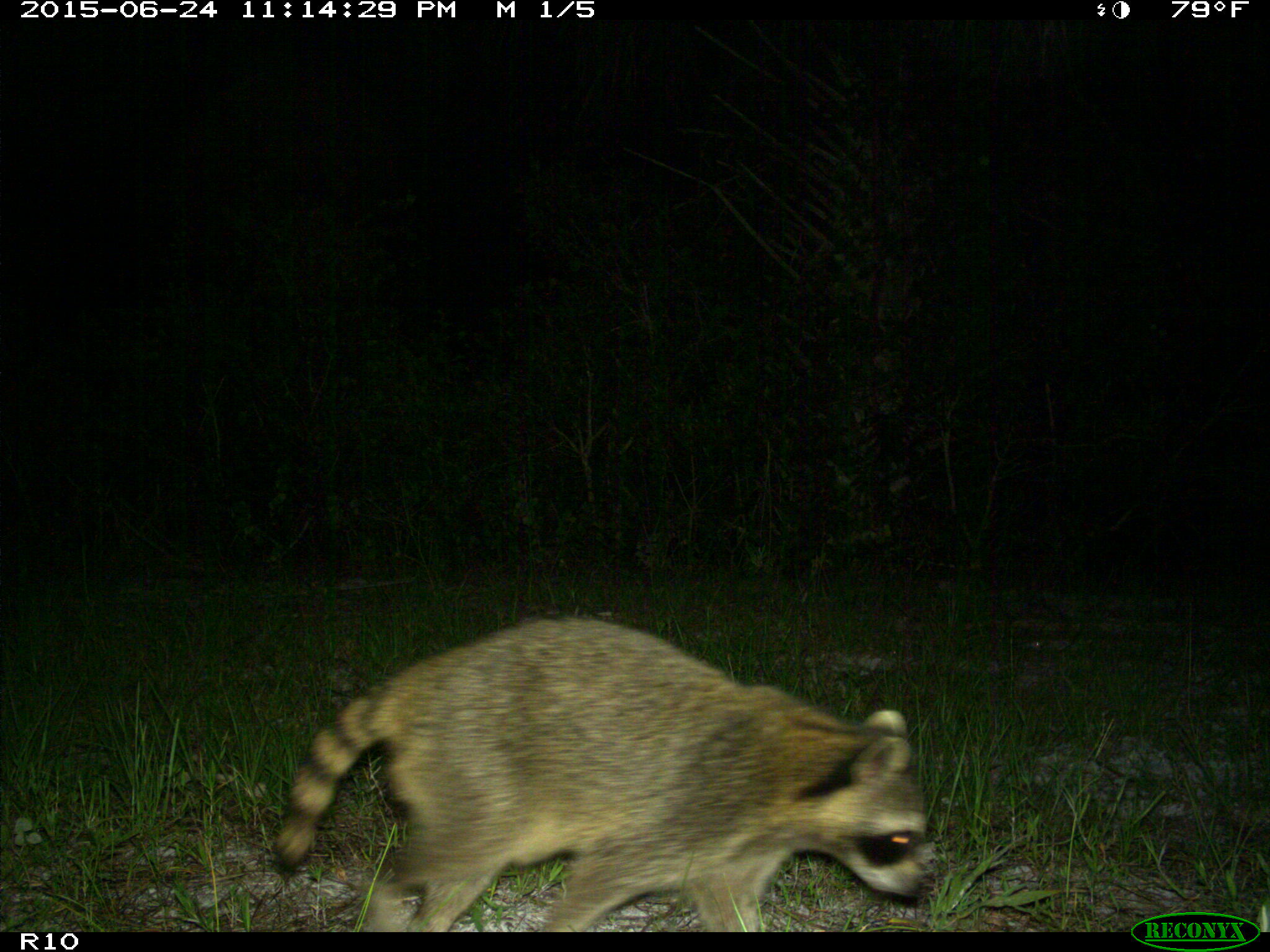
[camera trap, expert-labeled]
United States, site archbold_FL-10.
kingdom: Animalia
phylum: Chordata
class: Mammalia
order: Carnivora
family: Procyonidae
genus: Procyon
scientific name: Procyon lotor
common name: common raccoon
Procyon lotor (common raccoon).